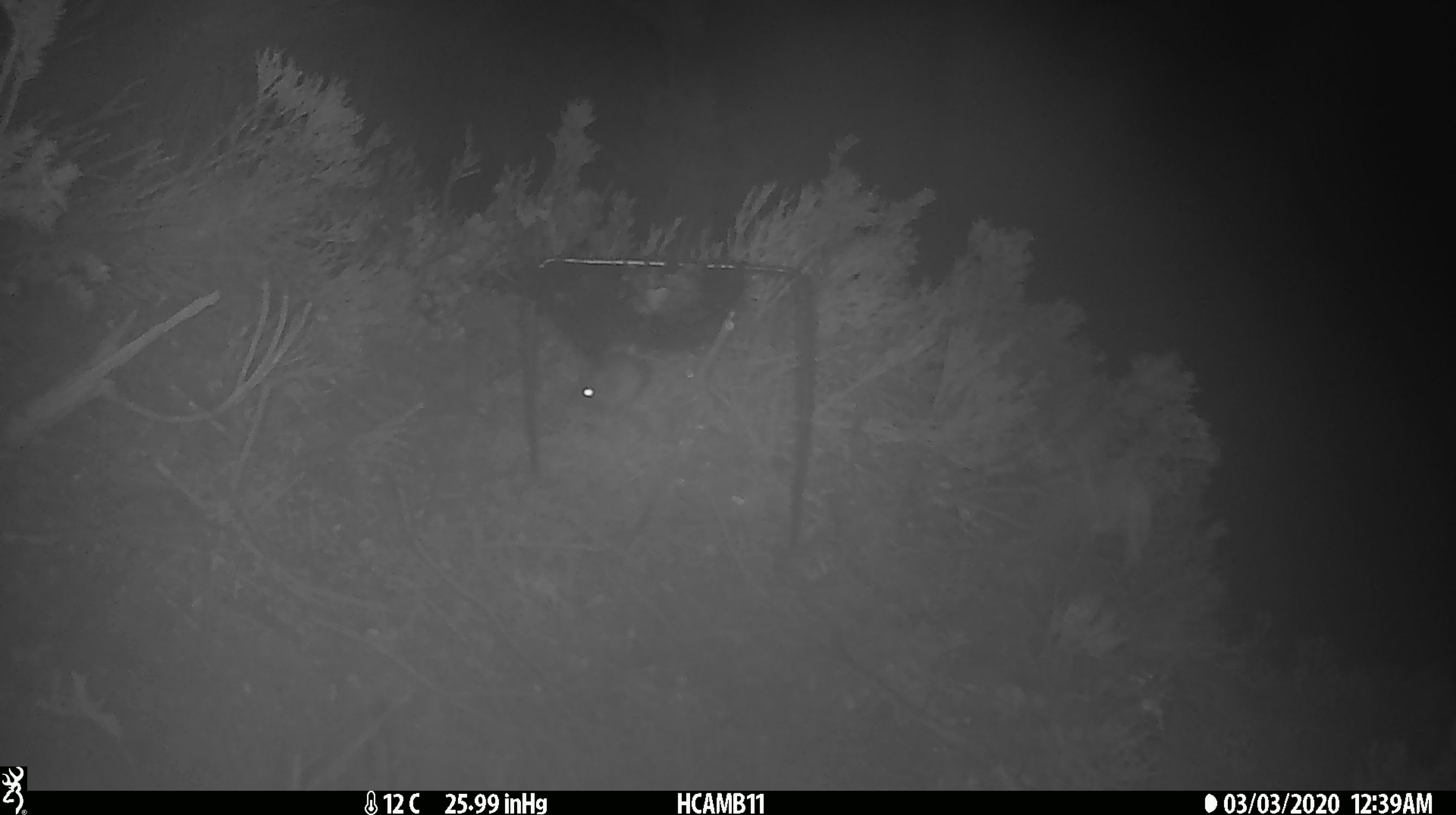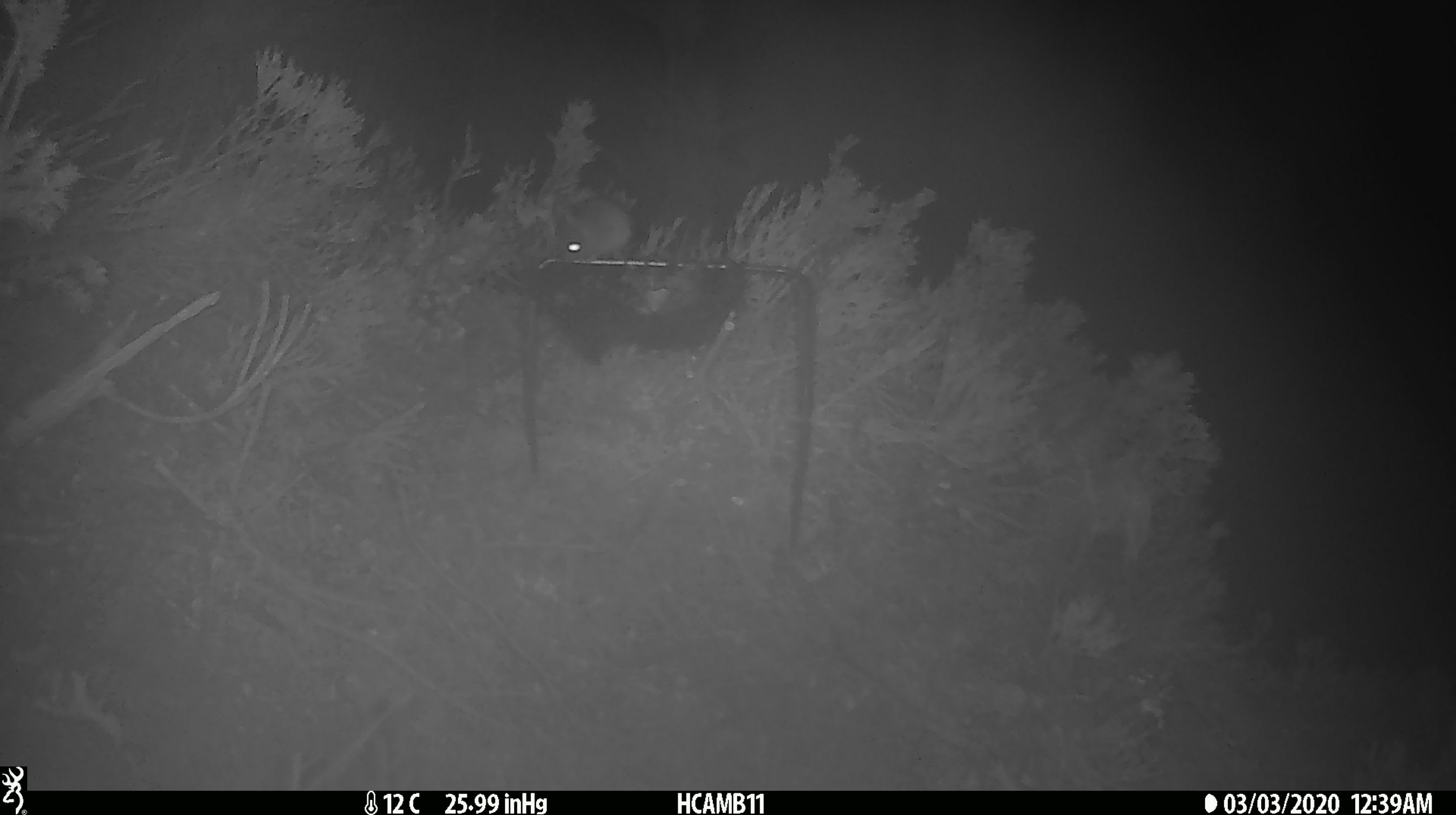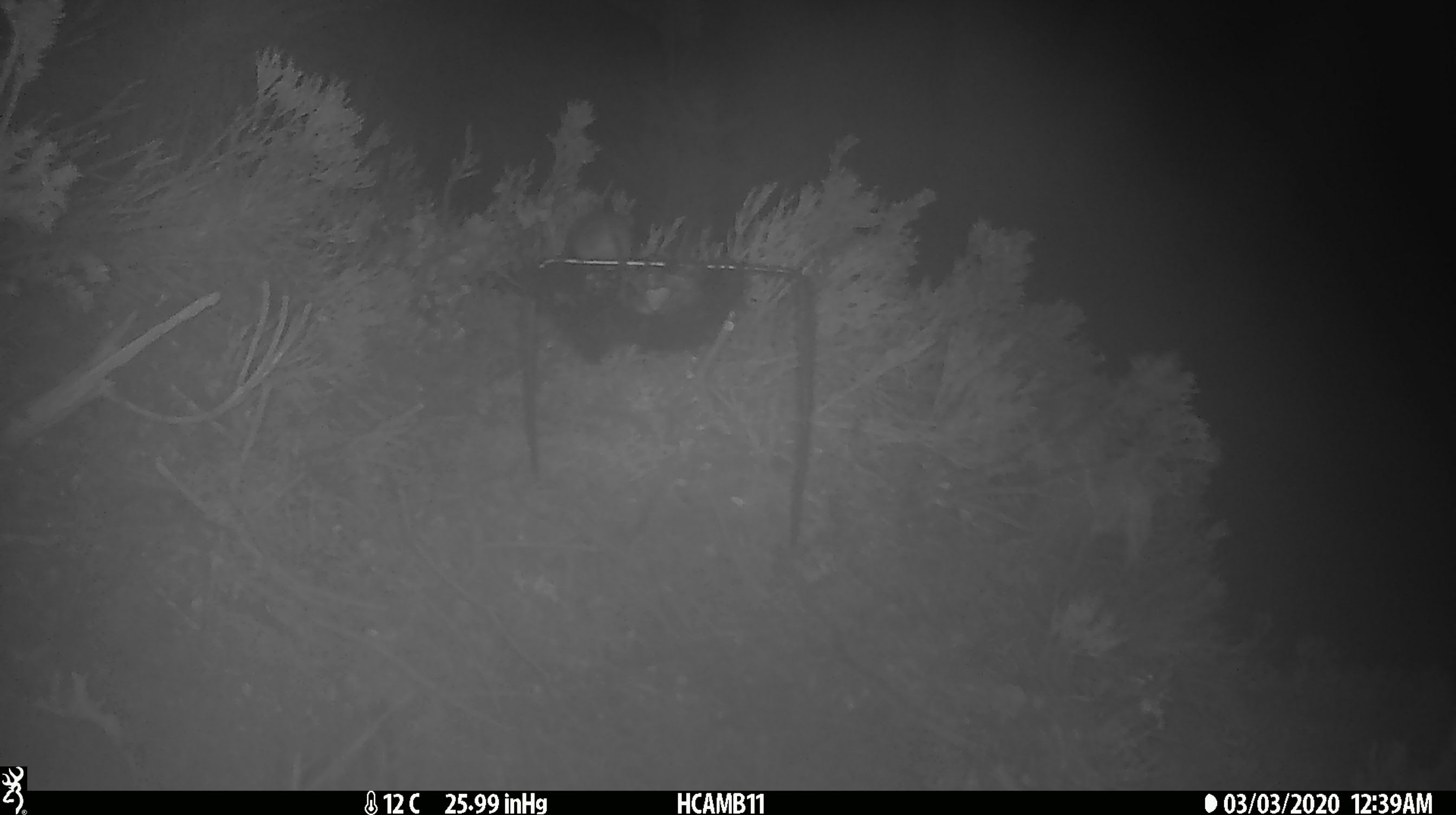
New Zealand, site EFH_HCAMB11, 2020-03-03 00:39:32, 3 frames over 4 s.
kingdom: Animalia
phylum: Chordata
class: Mammalia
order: Rodentia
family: Muridae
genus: Mus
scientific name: Mus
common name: mouse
Mouse (Mus).